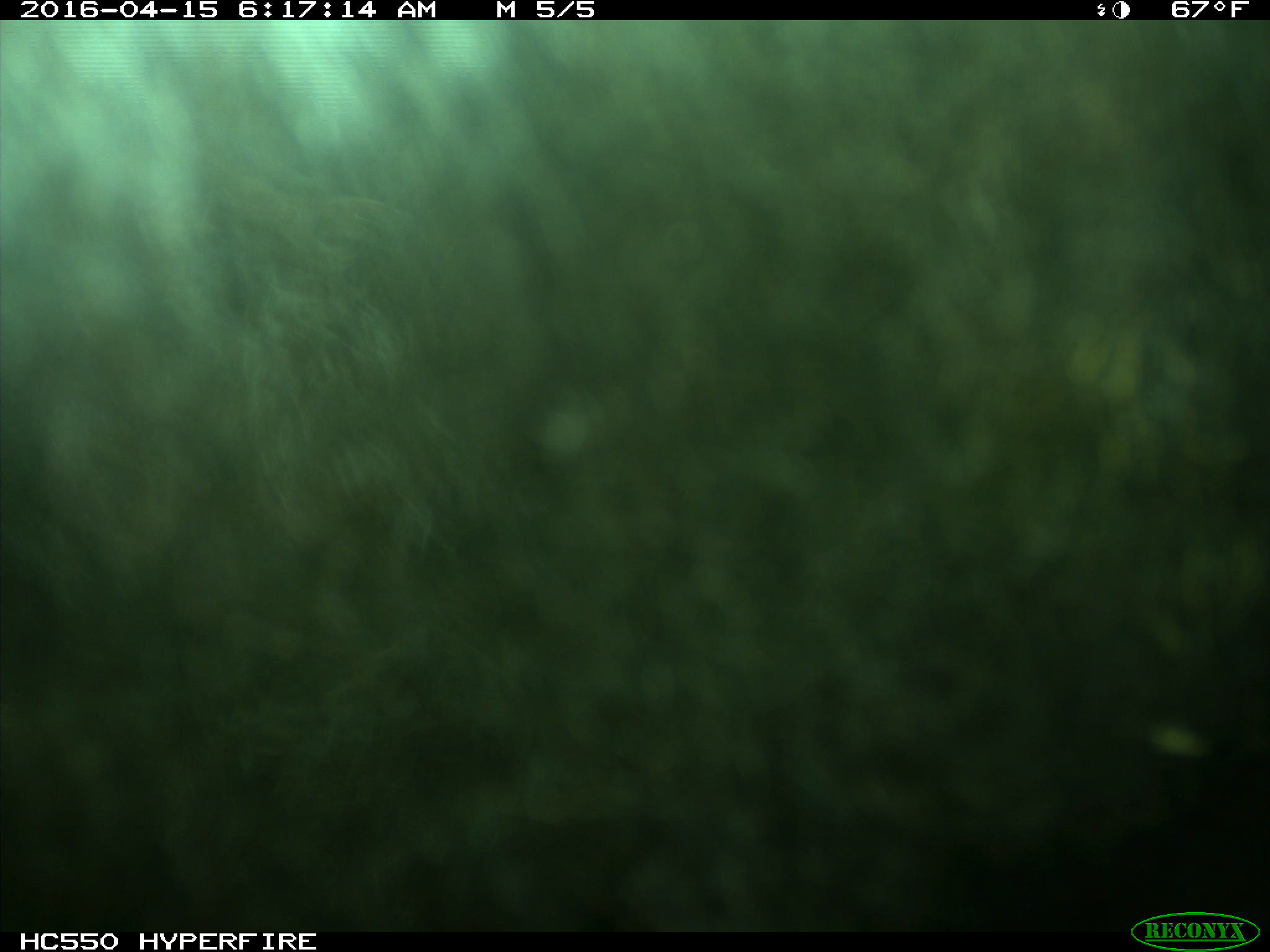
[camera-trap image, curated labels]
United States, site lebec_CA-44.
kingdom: Animalia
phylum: Chordata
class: Mammalia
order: Artiodactyla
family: Bovidae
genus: Bos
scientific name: Bos taurus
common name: domestic cow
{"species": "Bos taurus (domestic cow)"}